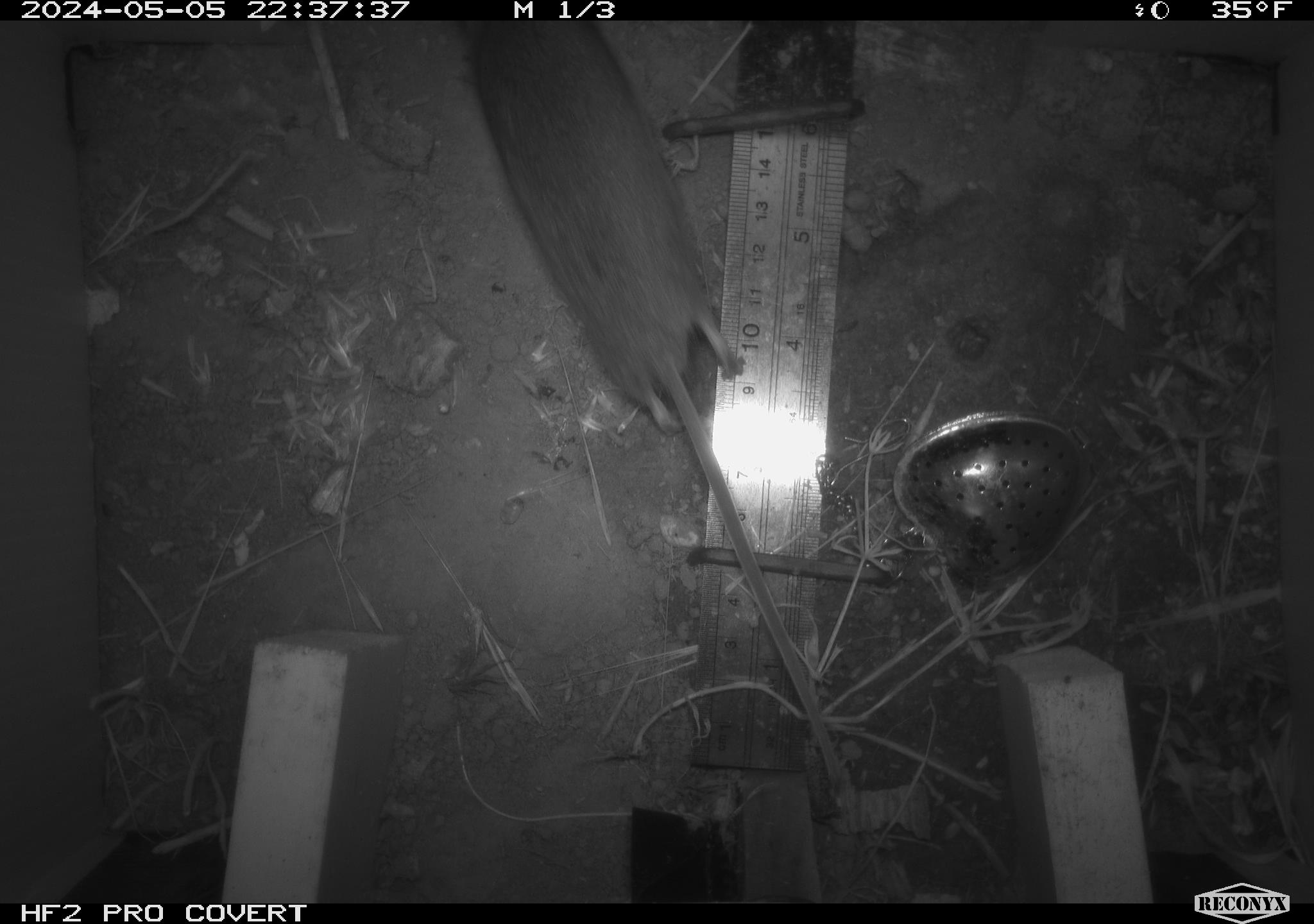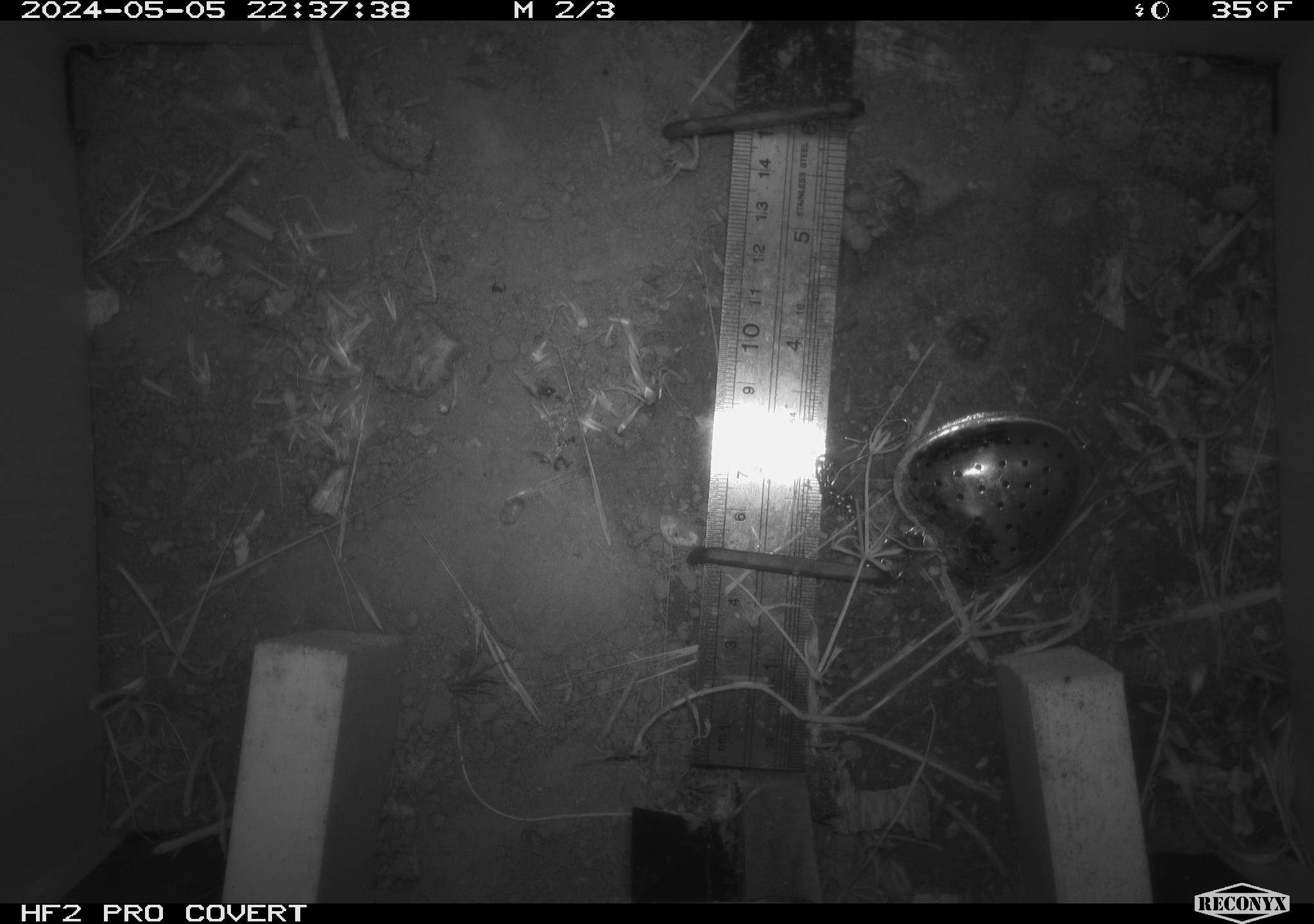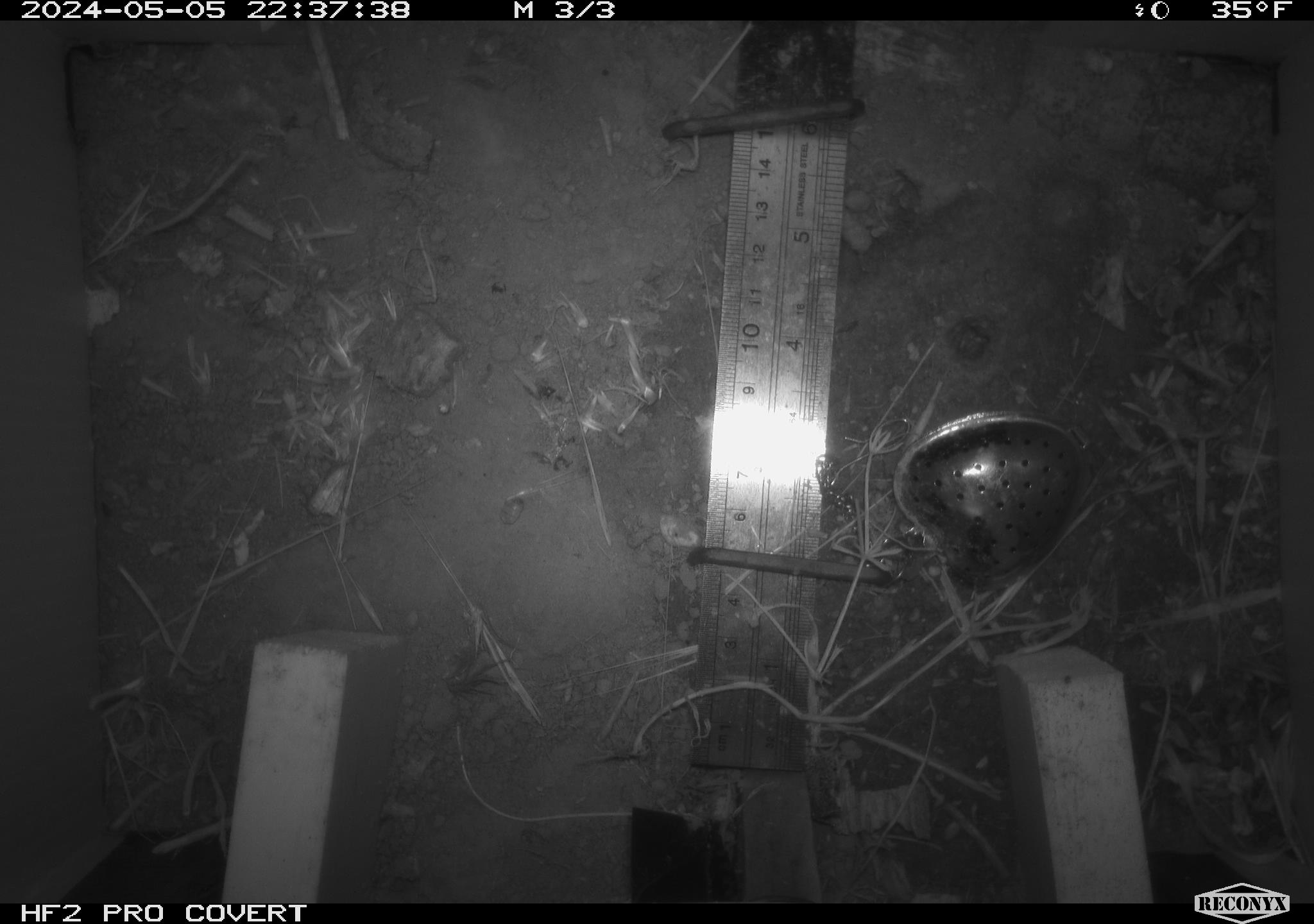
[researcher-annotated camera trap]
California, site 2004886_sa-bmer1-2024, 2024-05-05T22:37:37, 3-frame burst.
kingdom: Animalia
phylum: Chordata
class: Mammalia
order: Rodentia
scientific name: Rodentia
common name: mouse species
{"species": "mouse species (Rodentia)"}